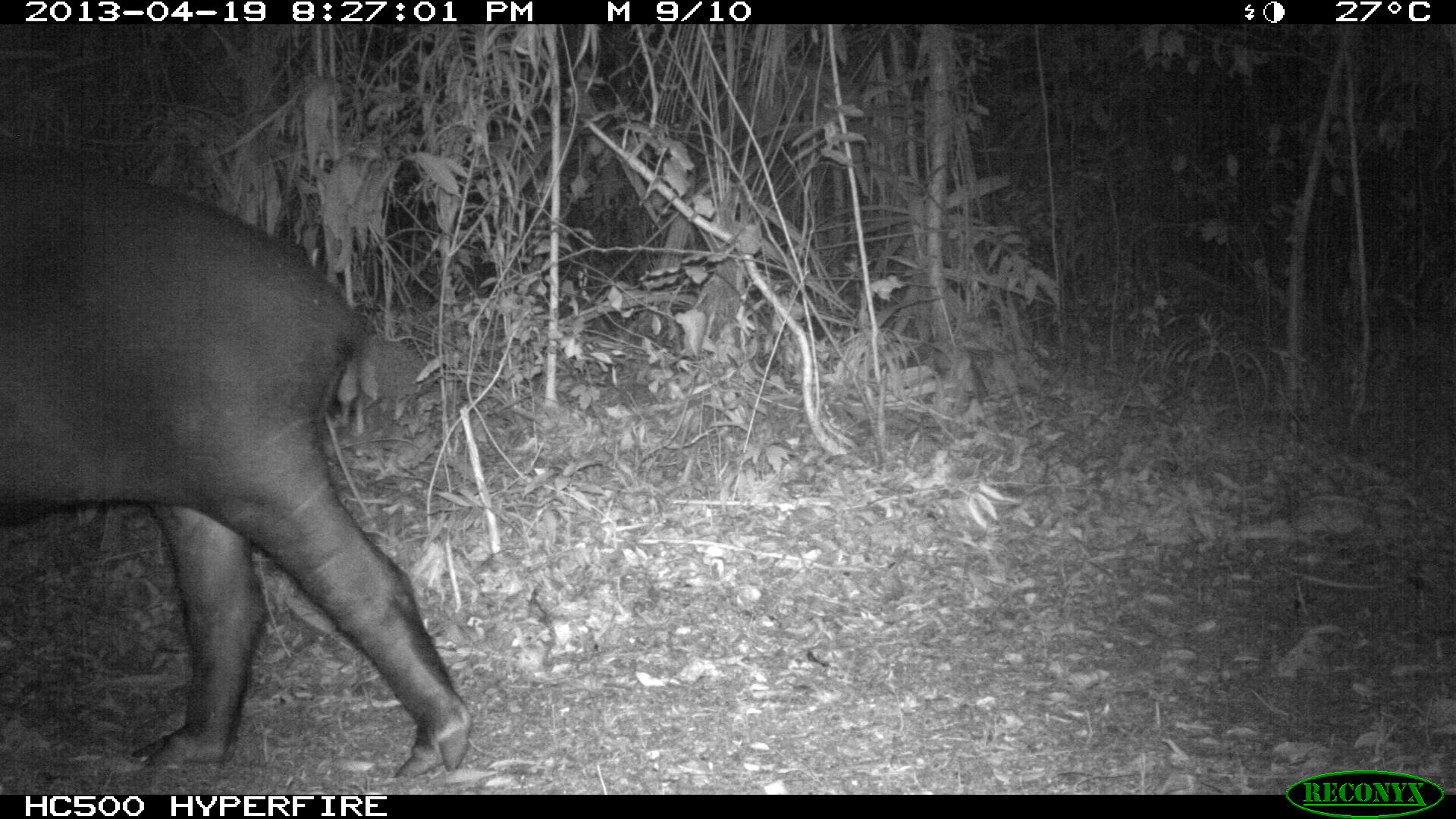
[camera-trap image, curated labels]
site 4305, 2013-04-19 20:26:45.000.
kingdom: Animalia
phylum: Chordata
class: Mammalia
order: Perissodactyla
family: Tapiridae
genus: Tapirus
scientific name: Tapirus bairdii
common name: baird's tapir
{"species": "Tapirus bairdii (baird's tapir)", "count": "2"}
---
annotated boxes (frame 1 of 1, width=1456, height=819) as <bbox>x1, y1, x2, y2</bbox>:
tapirus bairdii: <bbox>0, 156, 471, 773</bbox>